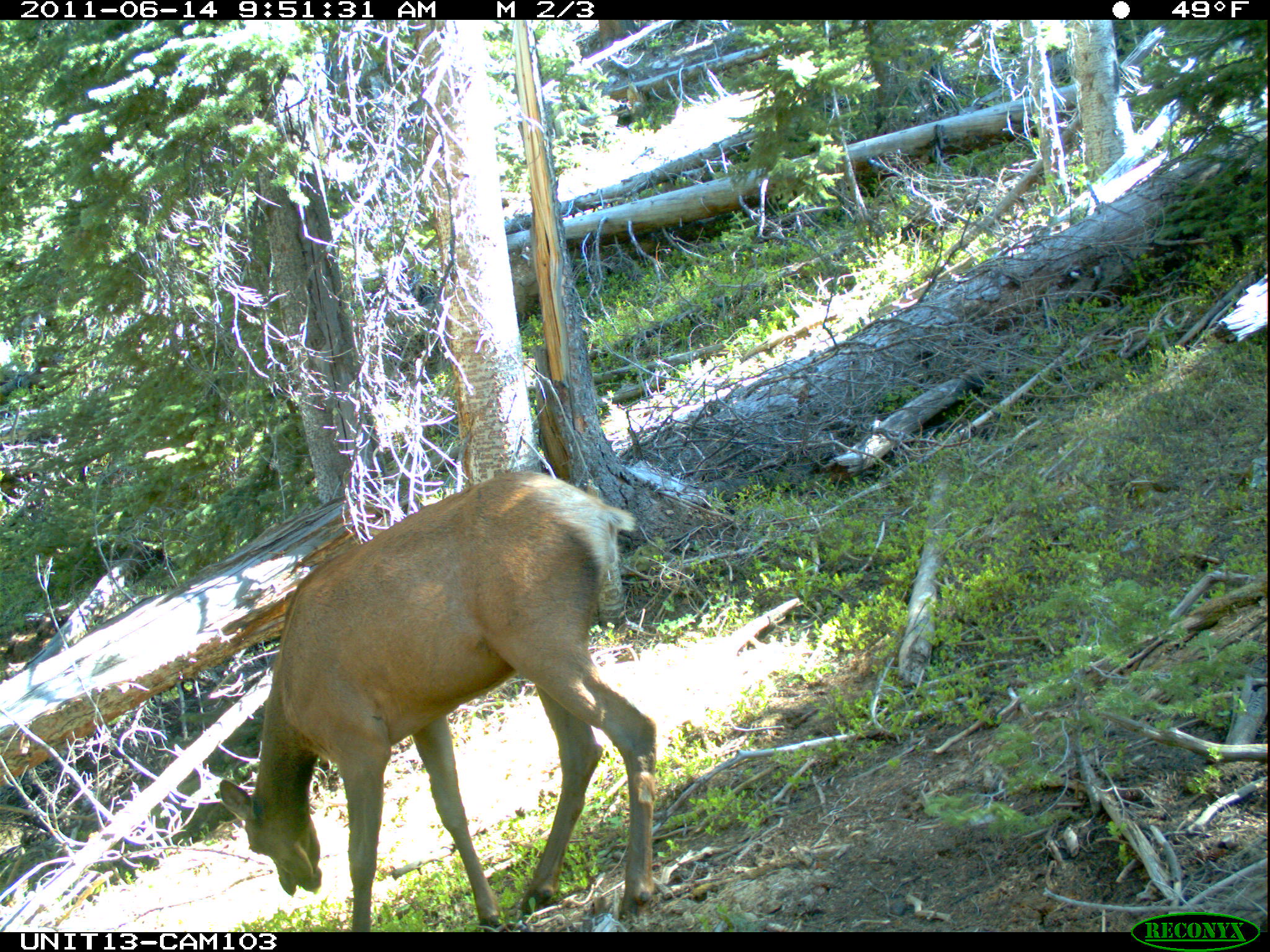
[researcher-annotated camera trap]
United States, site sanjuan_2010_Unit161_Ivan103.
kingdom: Animalia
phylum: Chordata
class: Mammalia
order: Artiodactyla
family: Cervidae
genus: Cervus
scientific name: Cervus elaphus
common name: red deer